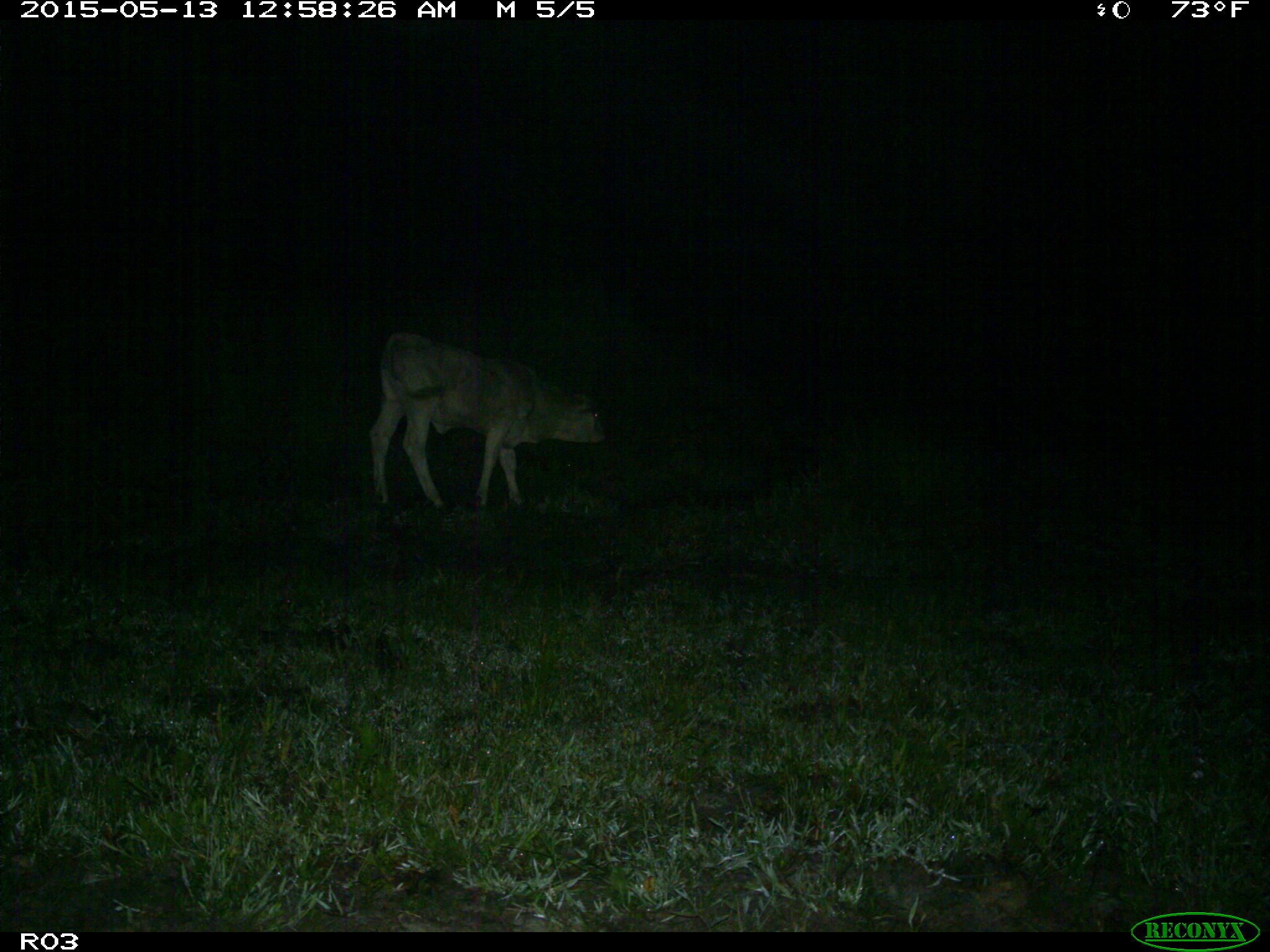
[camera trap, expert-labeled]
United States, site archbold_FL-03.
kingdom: Animalia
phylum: Chordata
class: Mammalia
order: Artiodactyla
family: Bovidae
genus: Bos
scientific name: Bos taurus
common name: domestic cow